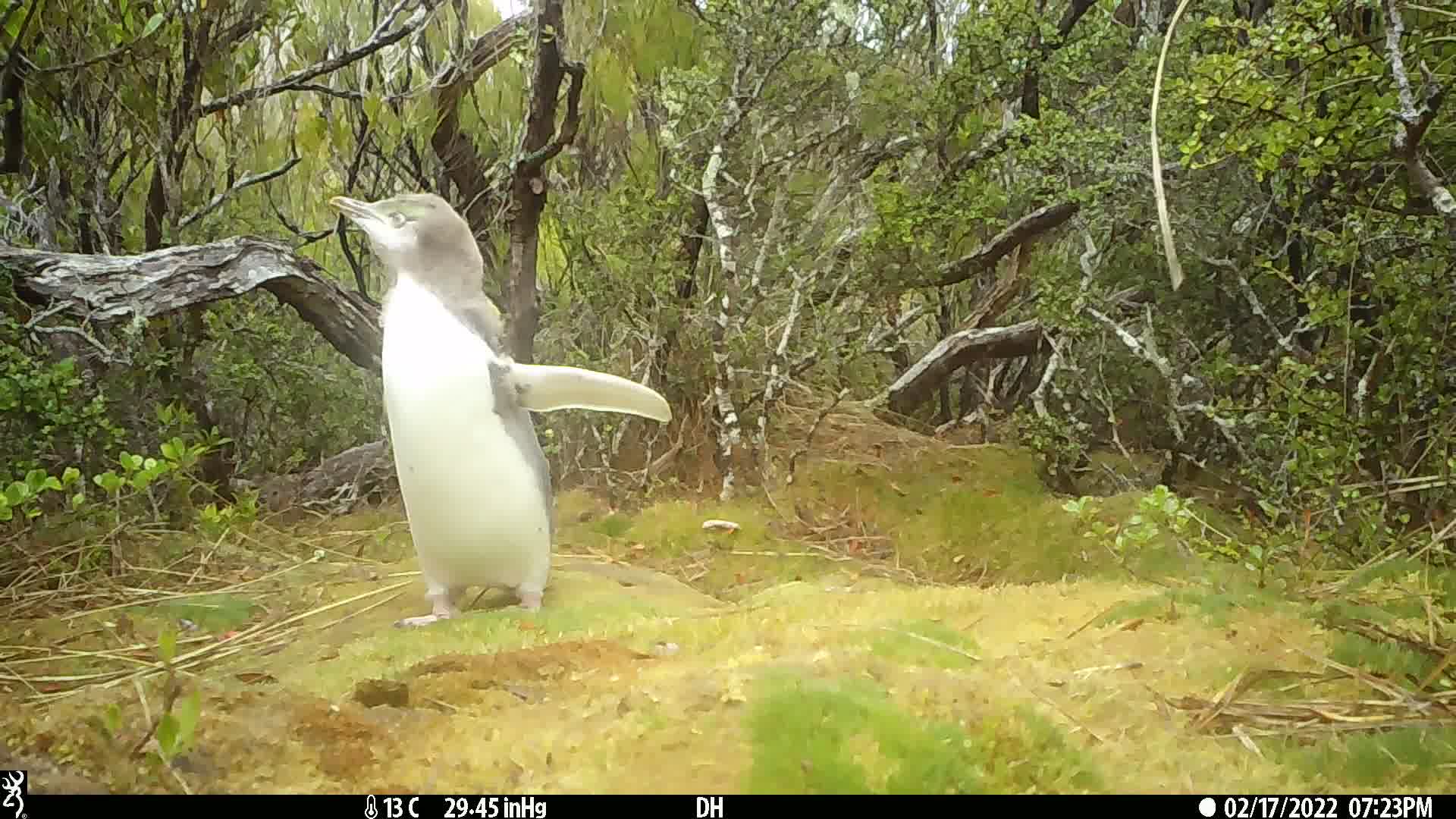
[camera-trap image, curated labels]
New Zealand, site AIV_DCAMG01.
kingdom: Animalia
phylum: Chordata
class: Aves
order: Sphenisciformes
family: Spheniscidae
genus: Megadyptes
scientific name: Megadyptes antipodes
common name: yellow-eyed penguin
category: yellow eyed penguin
Yellow eyed penguin (yellow-eyed penguin) (Megadyptes antipodes).